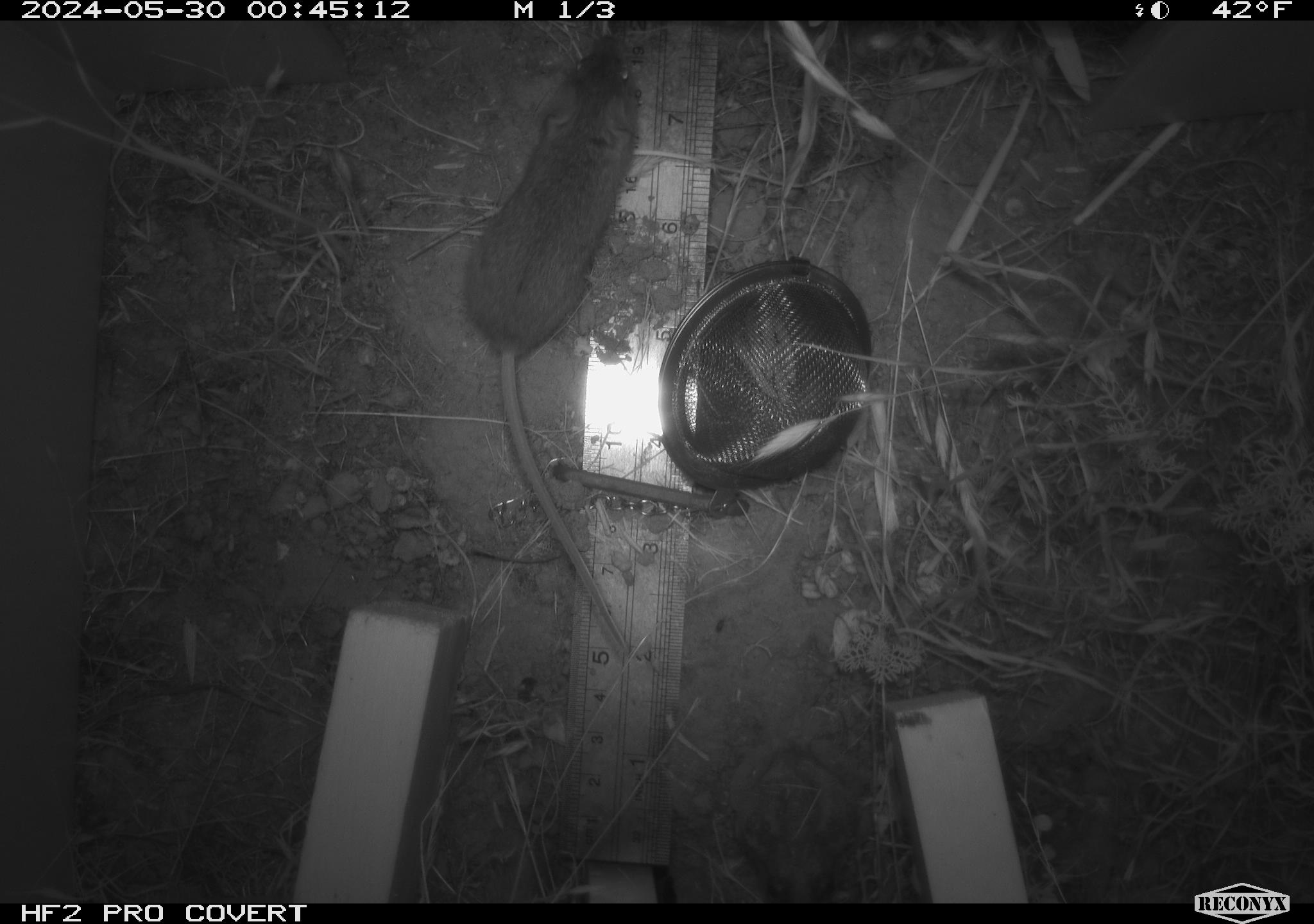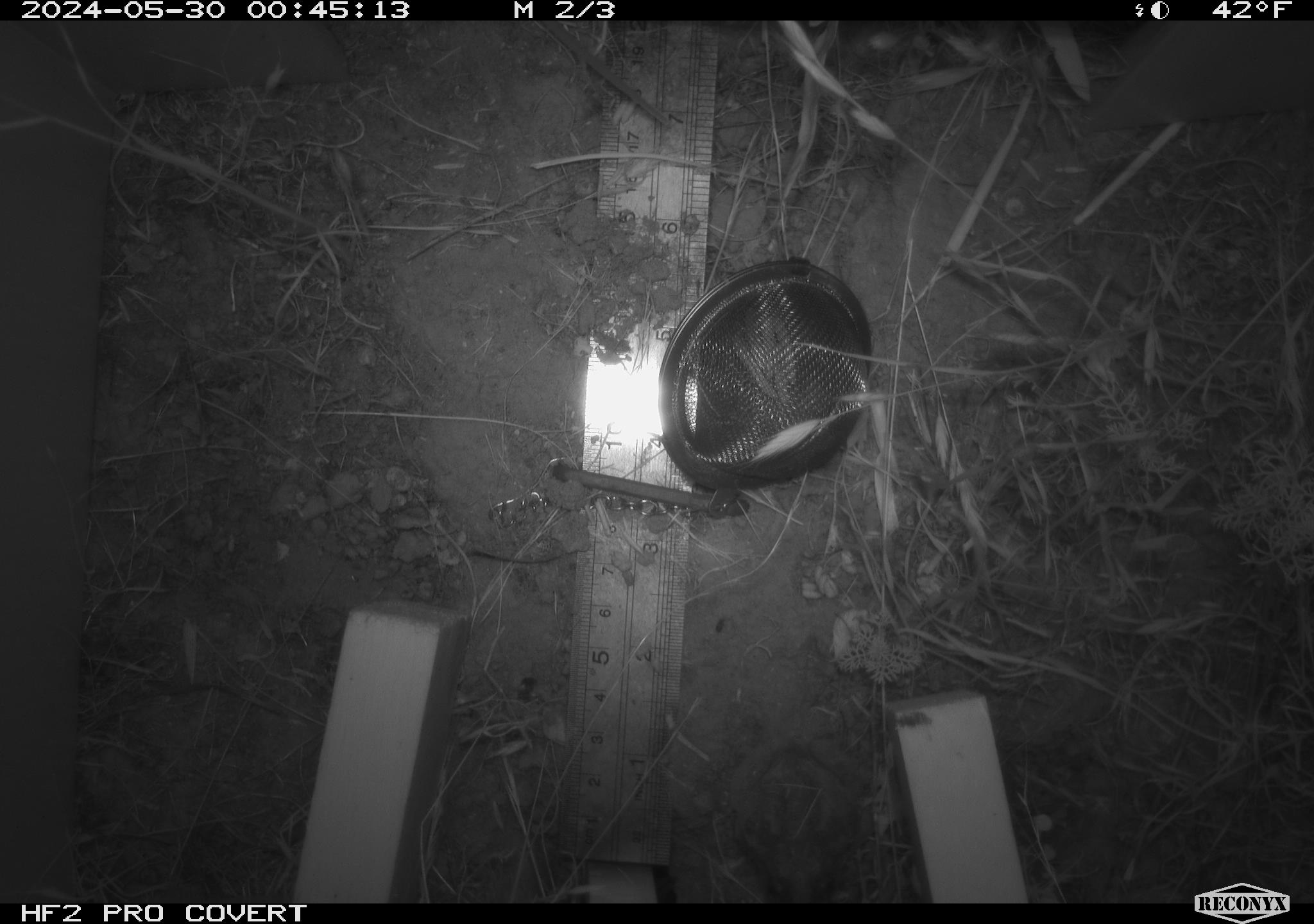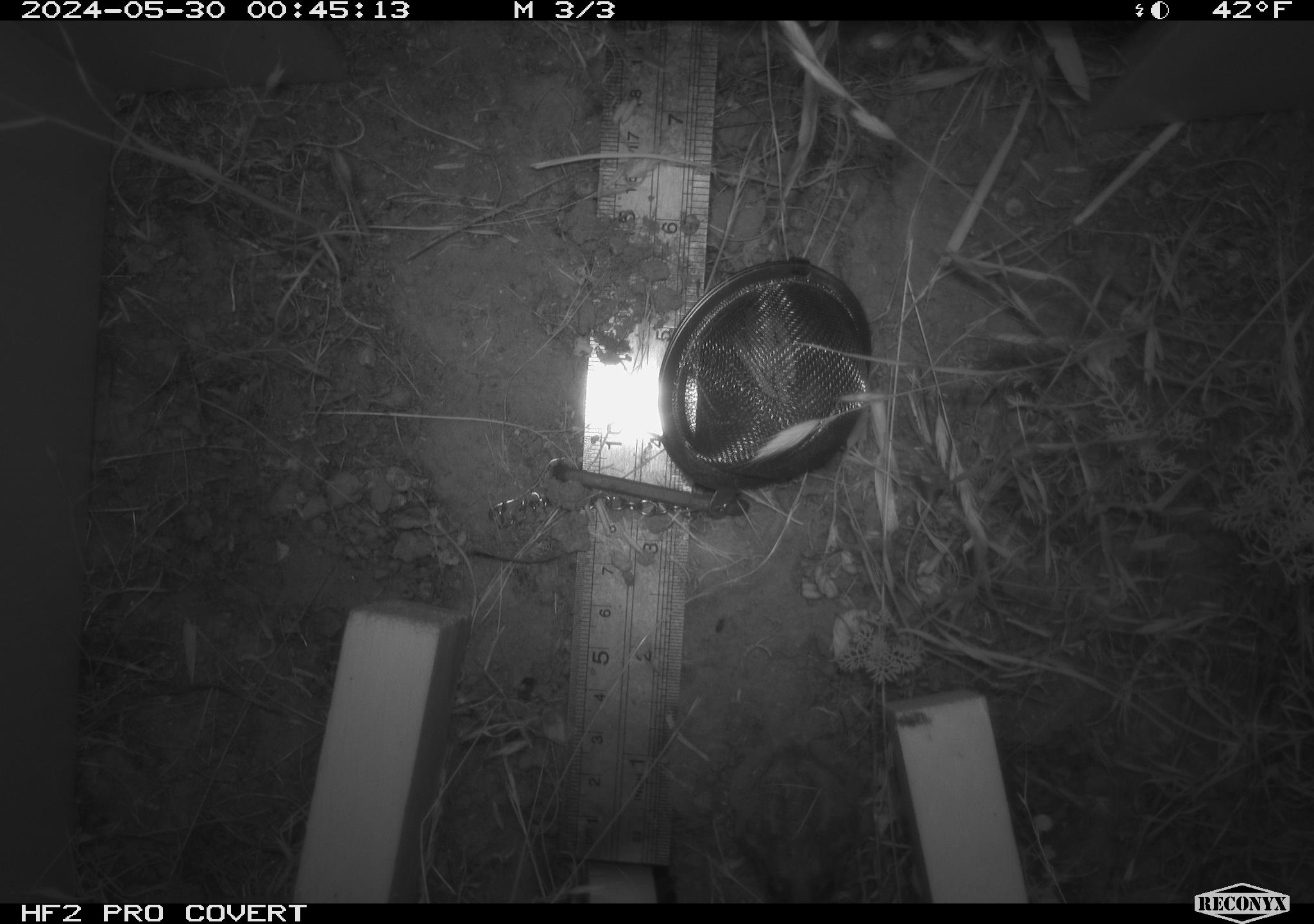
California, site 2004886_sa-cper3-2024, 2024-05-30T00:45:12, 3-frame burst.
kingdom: Animalia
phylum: Chordata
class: Mammalia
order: Rodentia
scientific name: Rodentia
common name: rodent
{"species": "rodent (Rodentia)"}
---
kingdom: Animalia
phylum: Chordata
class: Amphibia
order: Anura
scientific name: Anura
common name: frogs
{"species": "frogs (Anura)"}